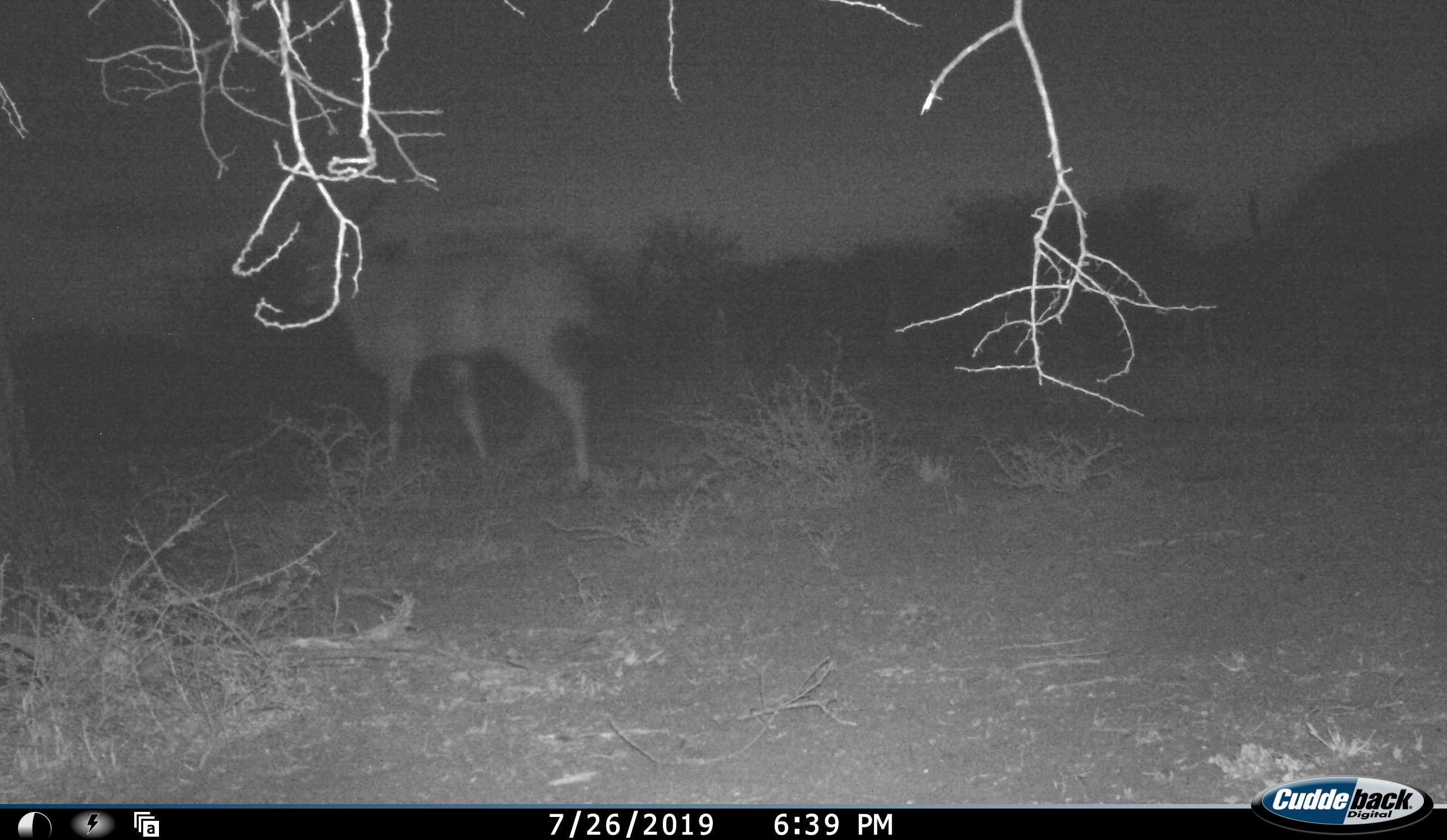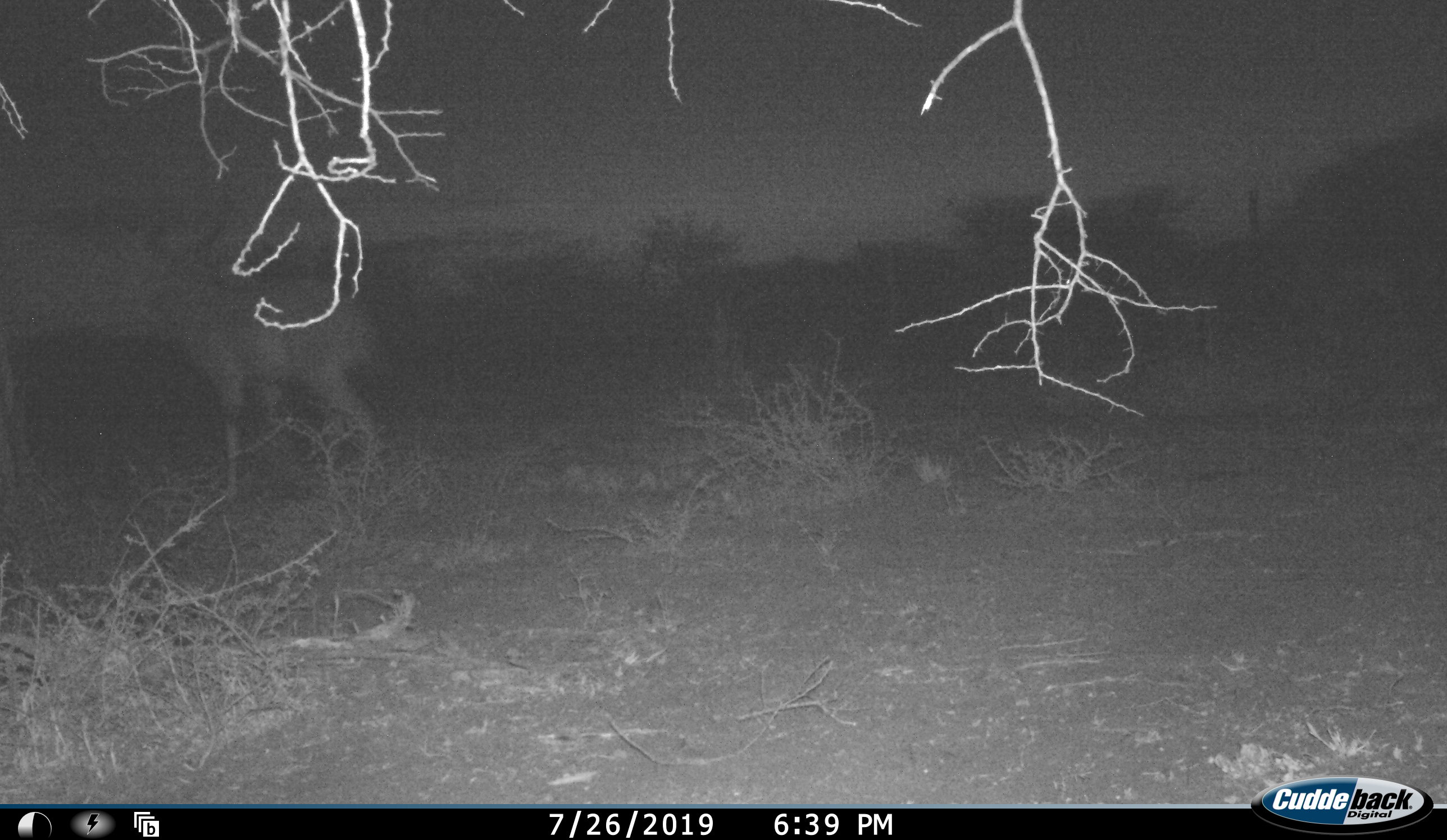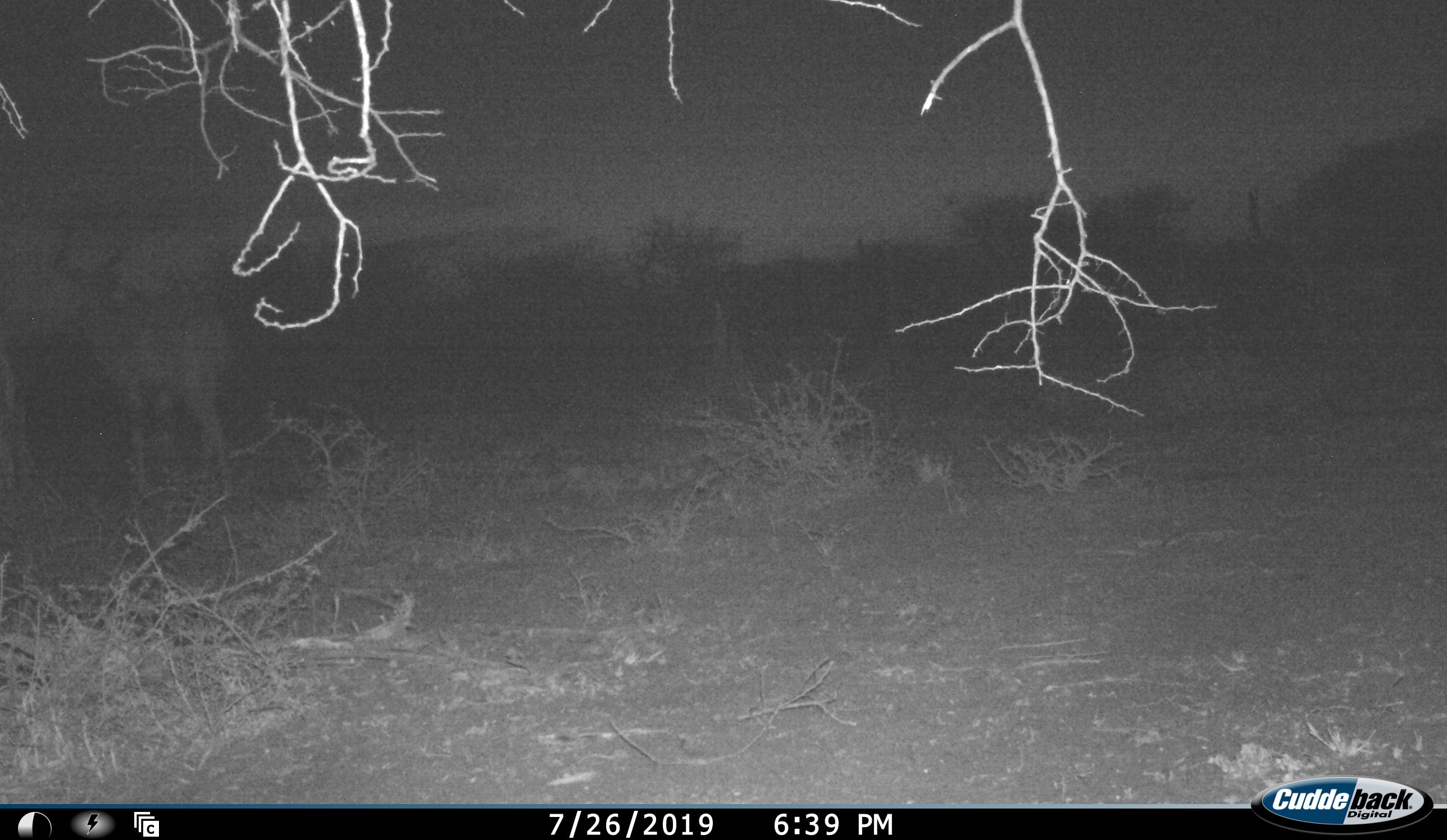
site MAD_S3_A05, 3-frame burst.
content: unidentified animal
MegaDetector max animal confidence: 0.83